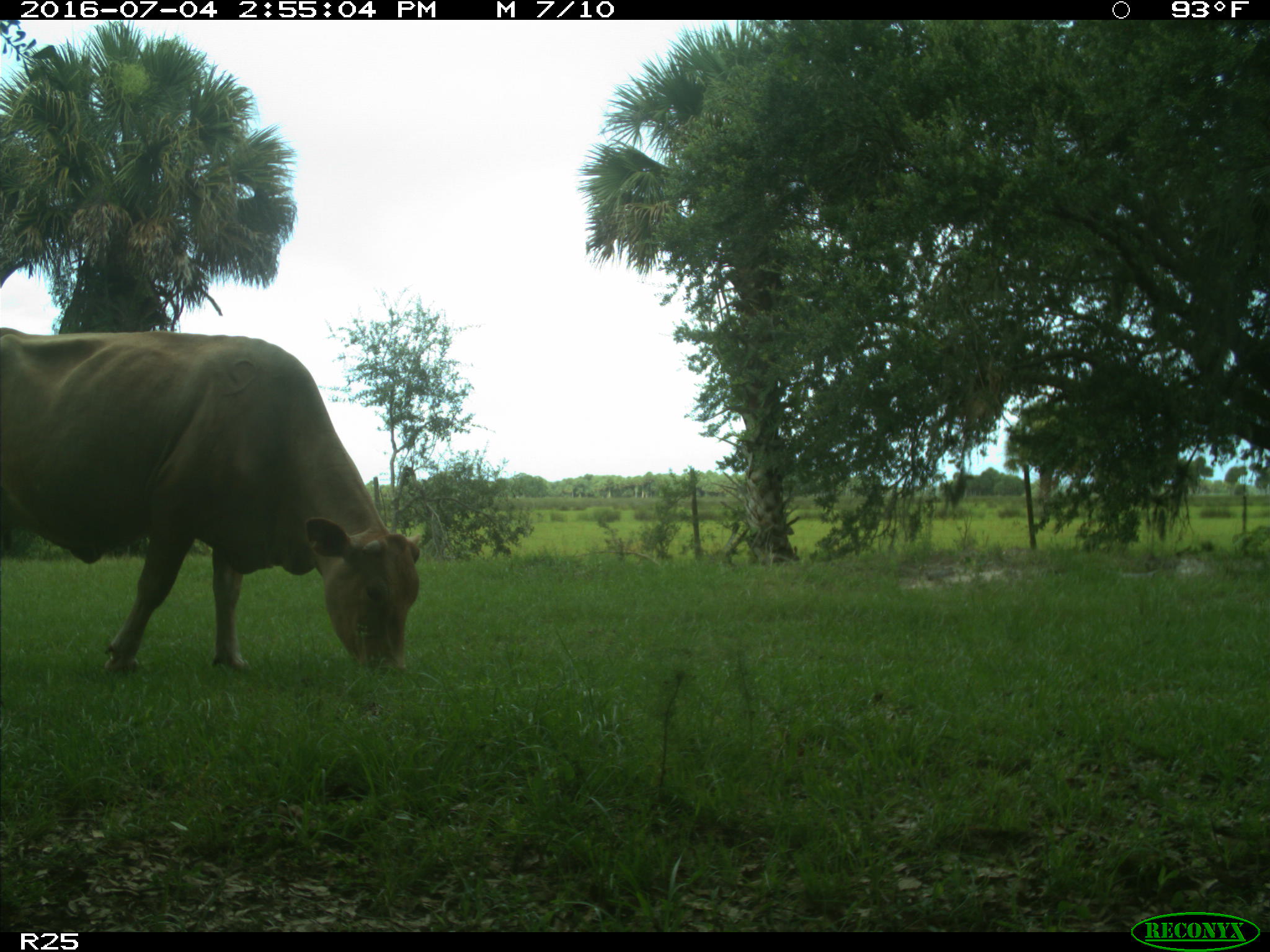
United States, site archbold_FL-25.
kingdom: Animalia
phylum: Chordata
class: Mammalia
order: Artiodactyla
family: Bovidae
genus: Bos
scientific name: Bos taurus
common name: domestic cow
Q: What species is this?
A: Bos taurus (domestic cow).